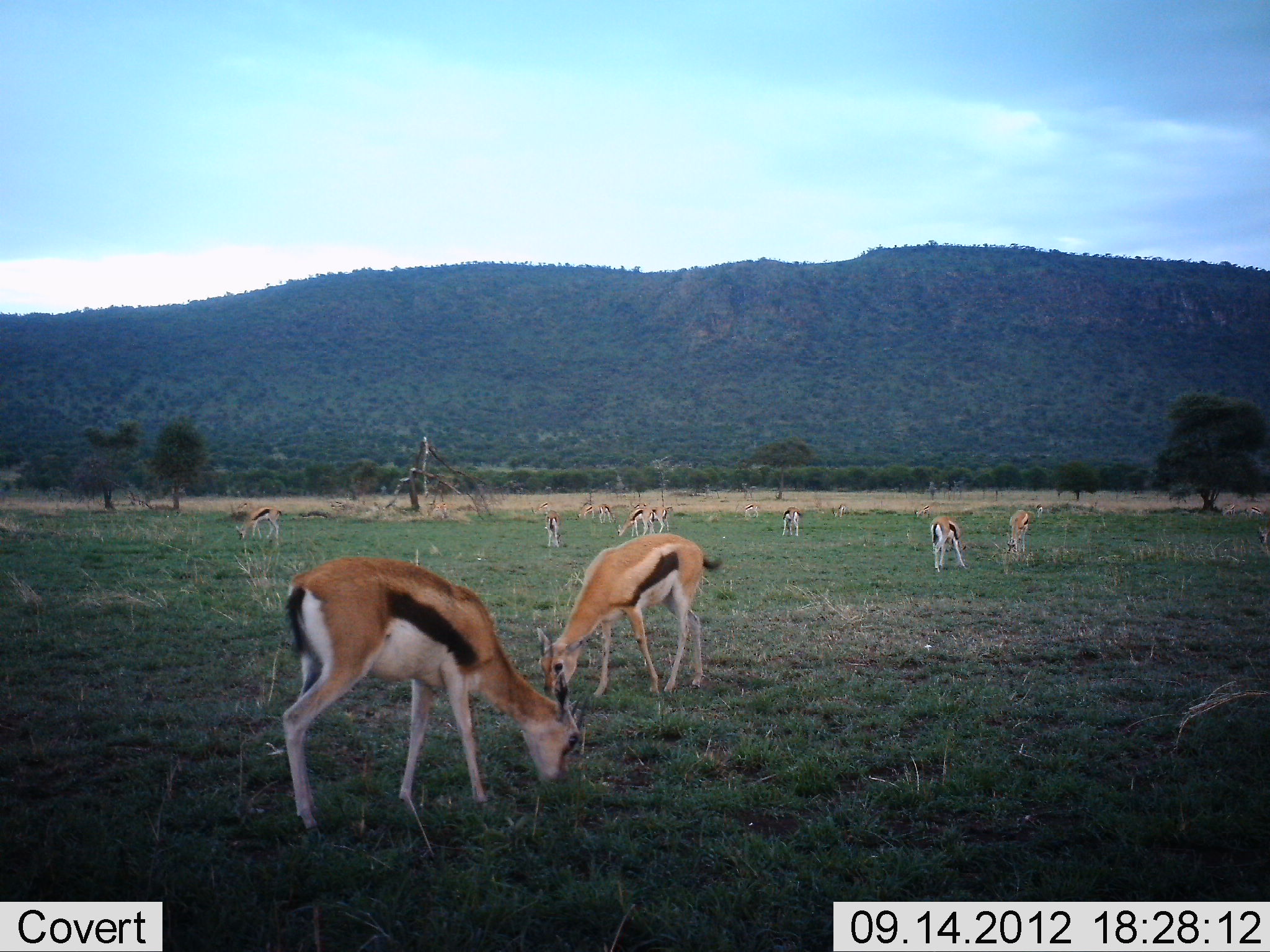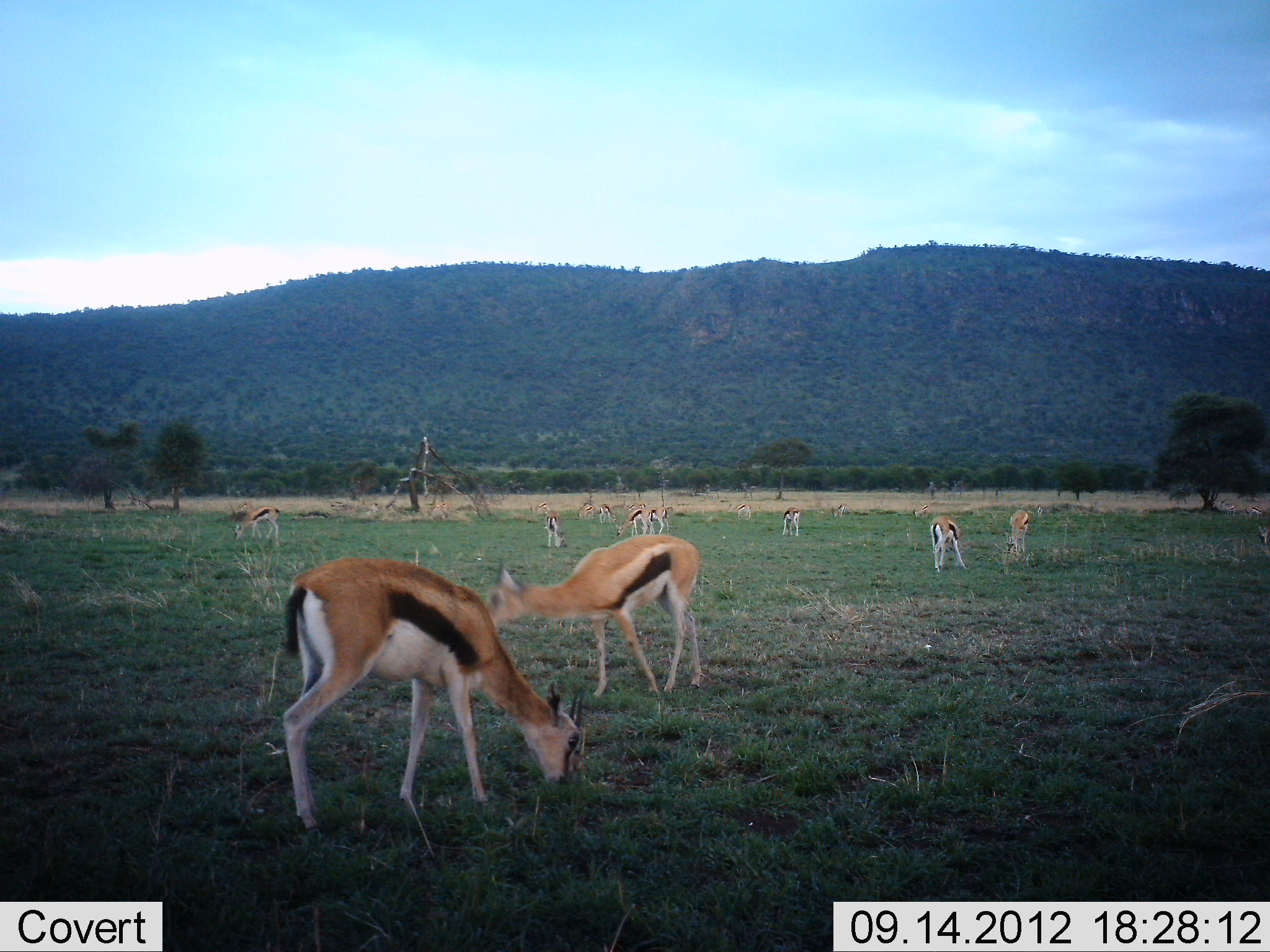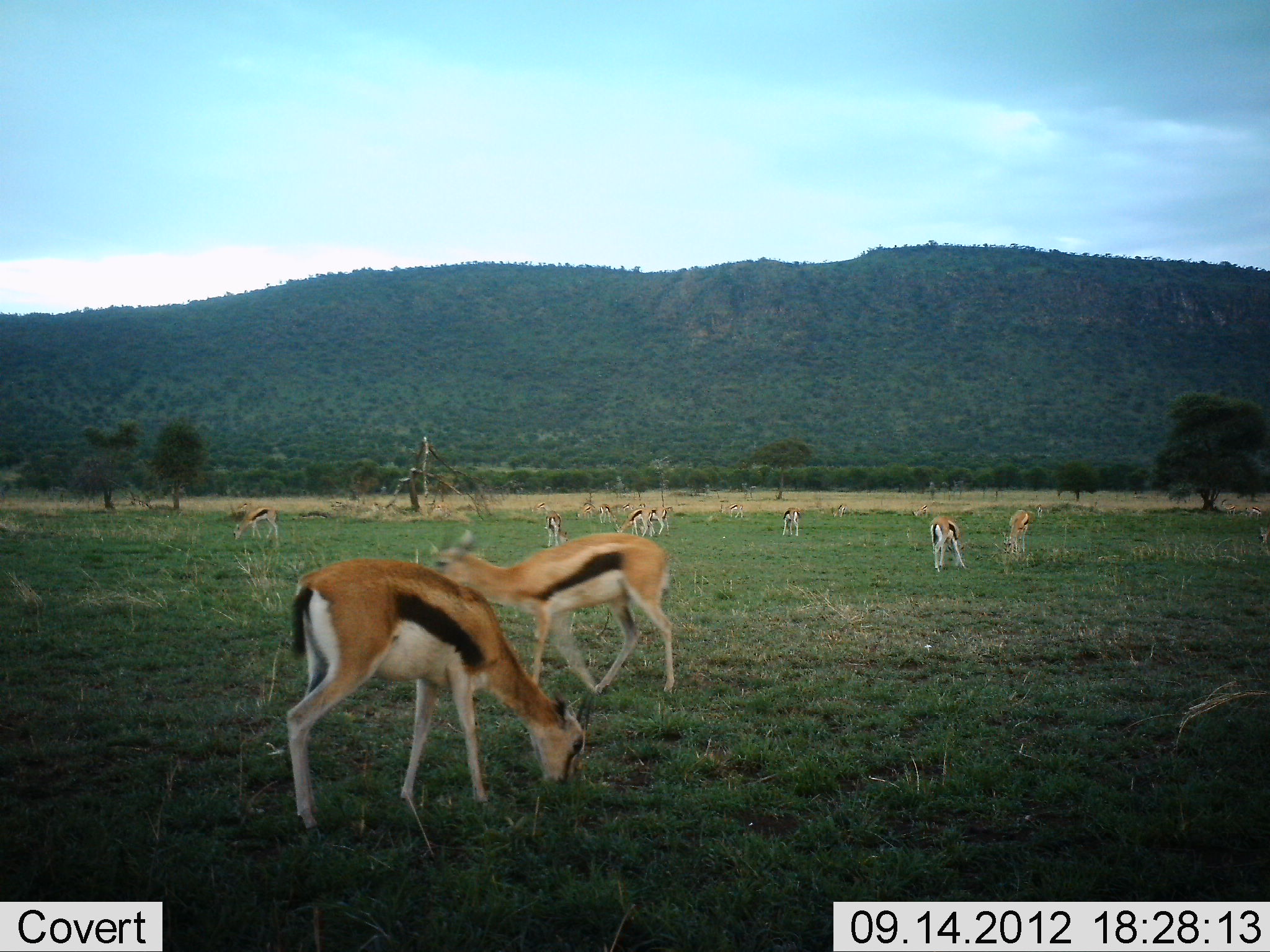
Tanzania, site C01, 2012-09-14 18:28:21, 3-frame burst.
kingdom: Animalia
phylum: Chordata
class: Mammalia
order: Artiodactyla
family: Bovidae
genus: Eudorcas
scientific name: Eudorcas thomsonii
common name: thomson's gazelle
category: gazellethomsons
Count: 11-50.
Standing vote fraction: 20%.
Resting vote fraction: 10%.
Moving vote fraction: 0%.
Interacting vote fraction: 0%.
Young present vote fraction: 0%.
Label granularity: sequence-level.